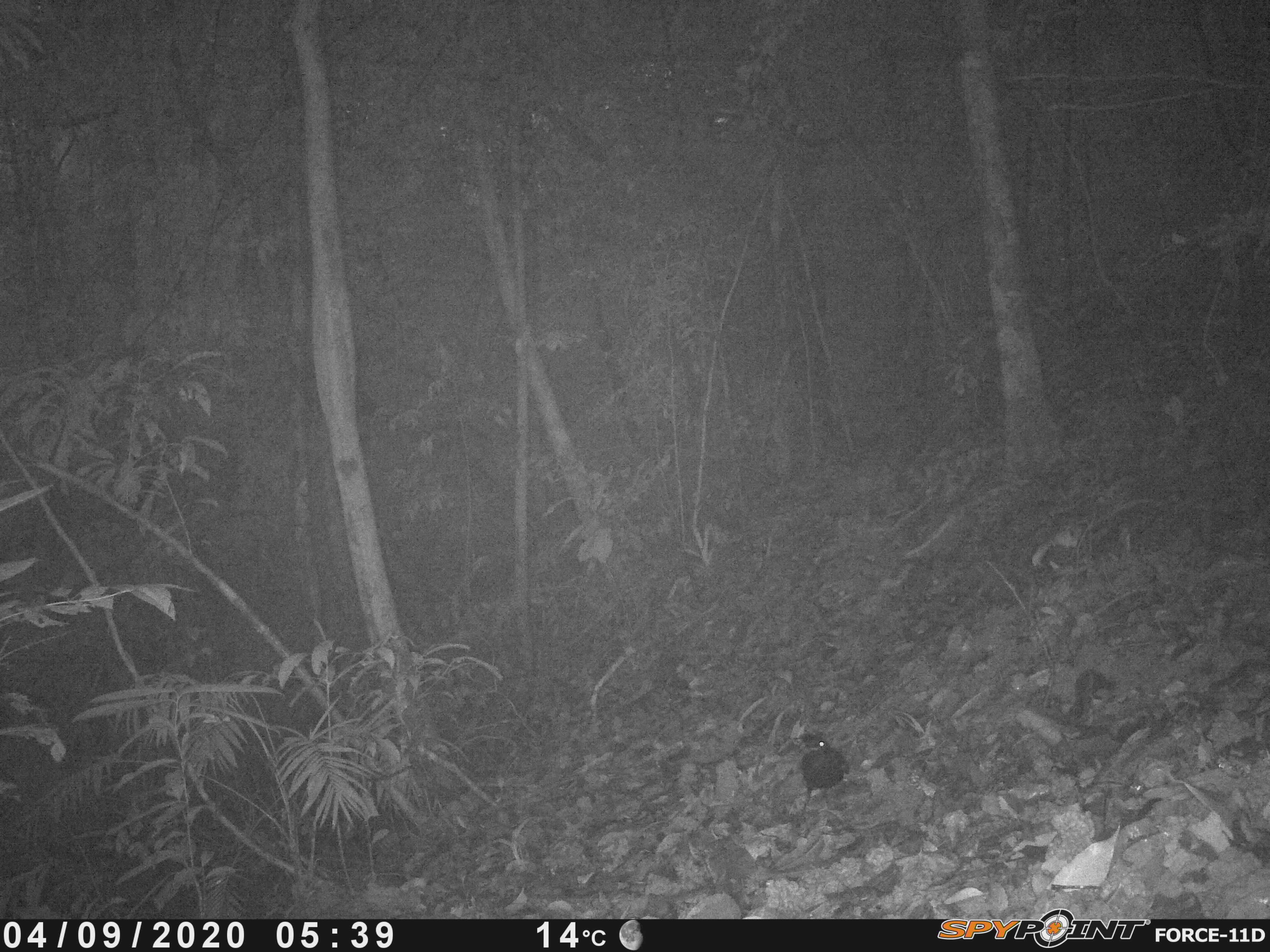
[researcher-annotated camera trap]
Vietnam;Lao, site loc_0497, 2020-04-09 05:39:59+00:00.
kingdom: Animalia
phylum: Chordata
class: Aves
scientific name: Aves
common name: bird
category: unidentified bird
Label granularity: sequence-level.